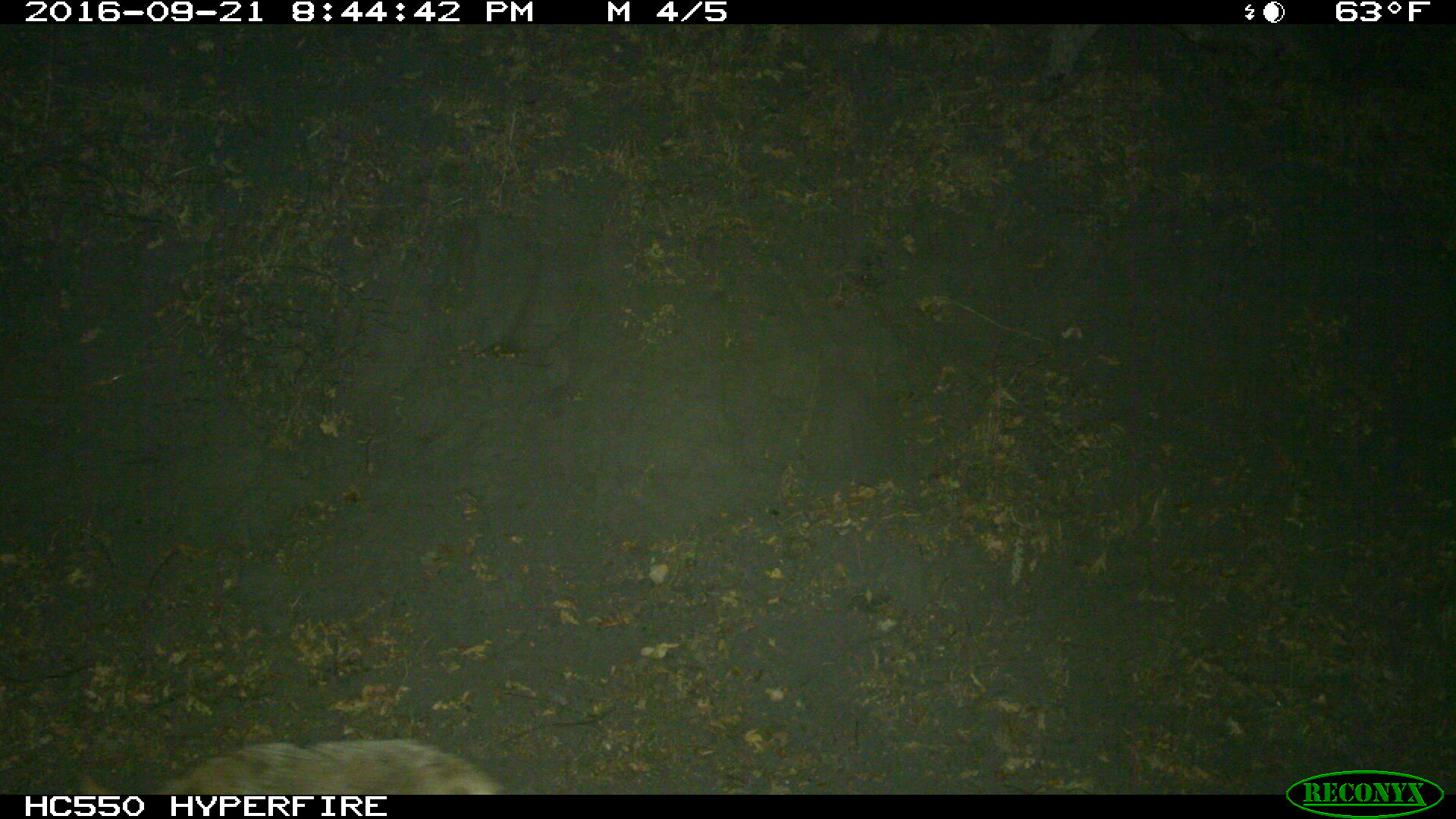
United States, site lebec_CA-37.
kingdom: Animalia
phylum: Chordata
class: Mammalia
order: Carnivora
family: Canidae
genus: Canis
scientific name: Canis latrans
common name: coyote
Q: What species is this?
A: Canis latrans (coyote).